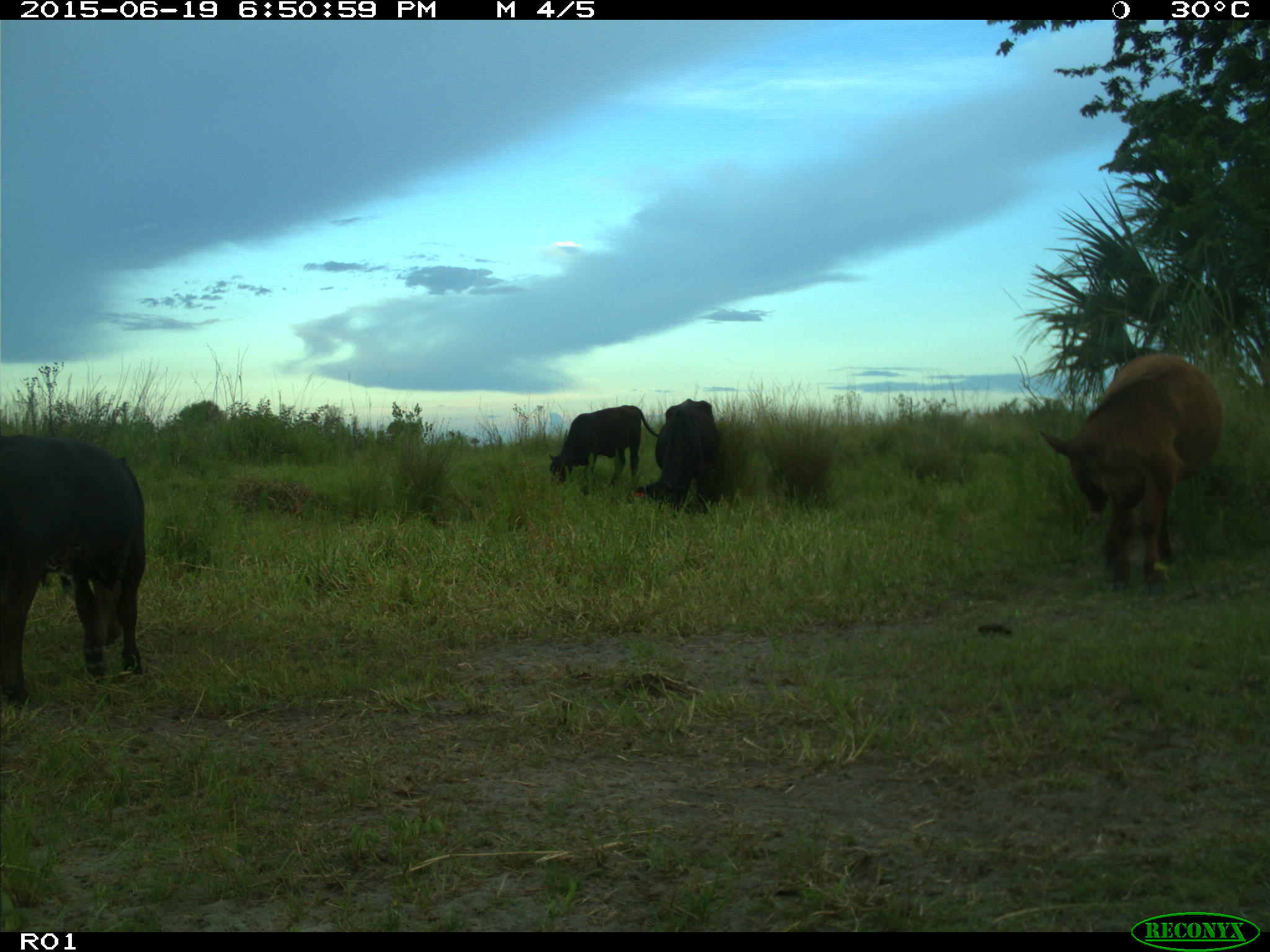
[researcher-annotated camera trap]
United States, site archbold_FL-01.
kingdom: Animalia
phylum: Chordata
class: Mammalia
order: Artiodactyla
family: Bovidae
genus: Bos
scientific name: Bos taurus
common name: domestic cow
Bos taurus (domestic cow).